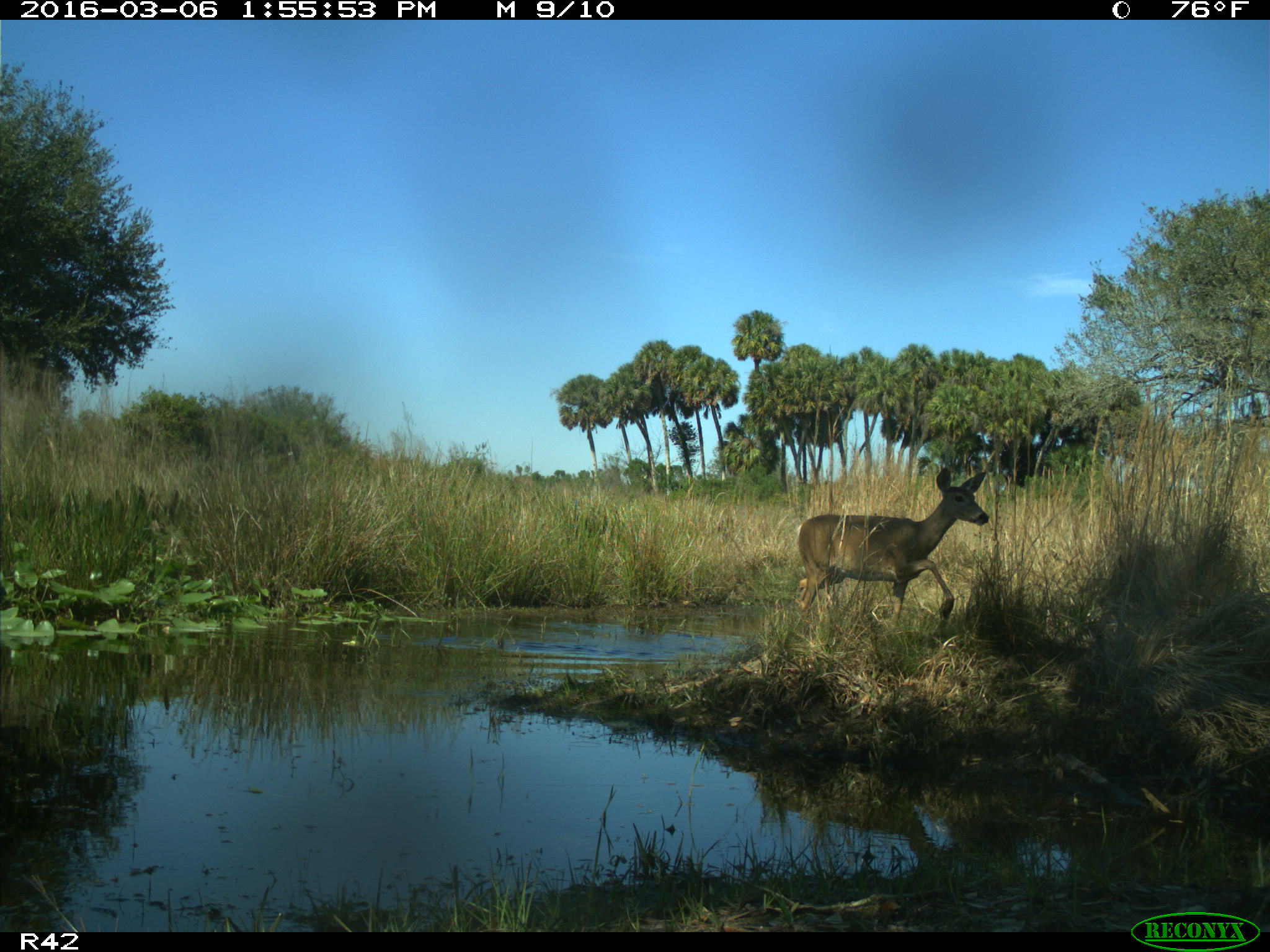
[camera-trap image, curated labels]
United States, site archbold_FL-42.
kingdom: Animalia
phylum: Chordata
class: Mammalia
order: Artiodactyla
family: Cervidae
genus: Odocoileus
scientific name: Odocoileus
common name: deer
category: unidentified deer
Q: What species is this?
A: Unidentified deer (deer) (Odocoileus).